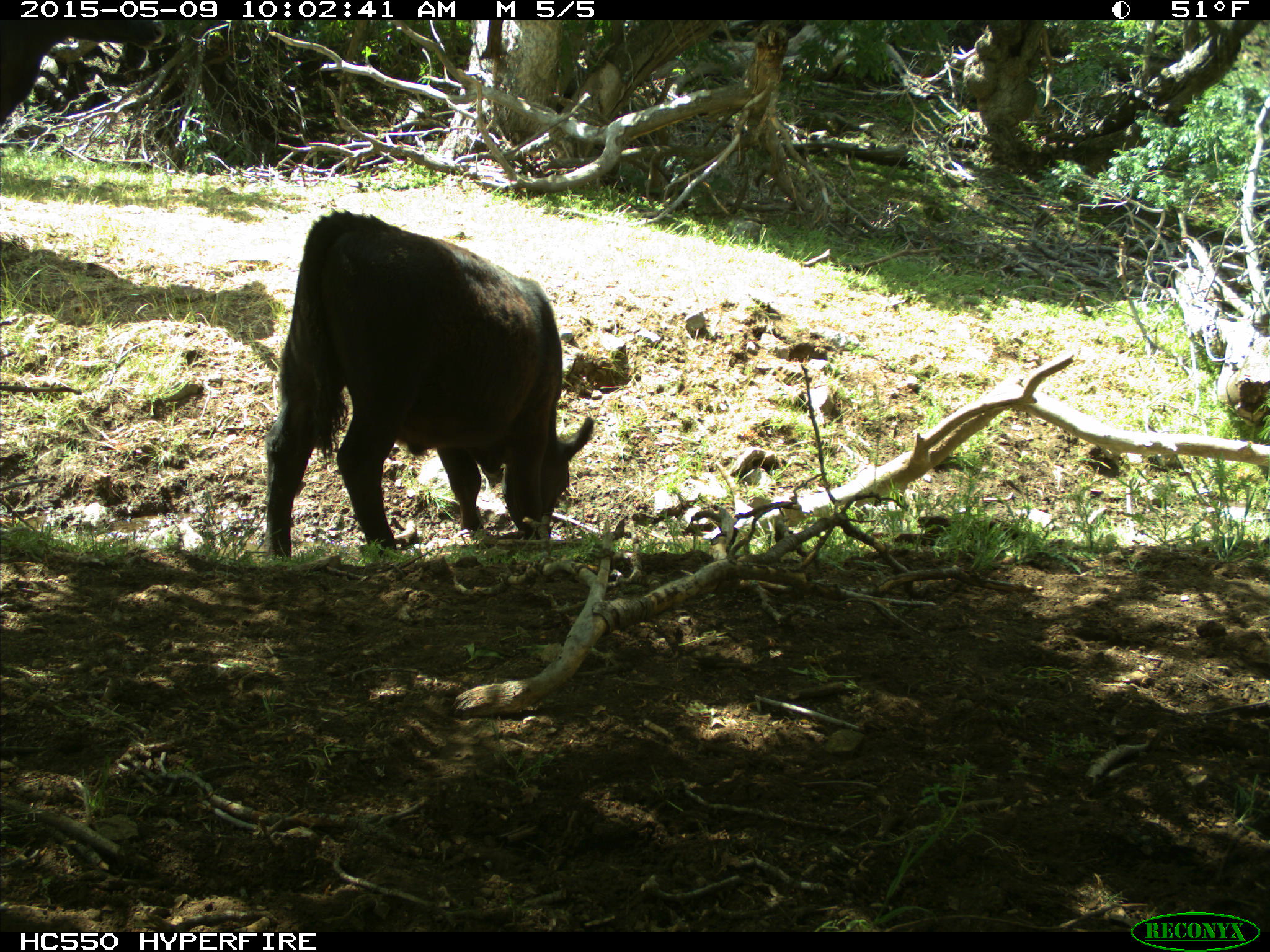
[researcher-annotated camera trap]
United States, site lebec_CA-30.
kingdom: Animalia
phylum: Chordata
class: Mammalia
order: Artiodactyla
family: Bovidae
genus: Bos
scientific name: Bos taurus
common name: domestic cow